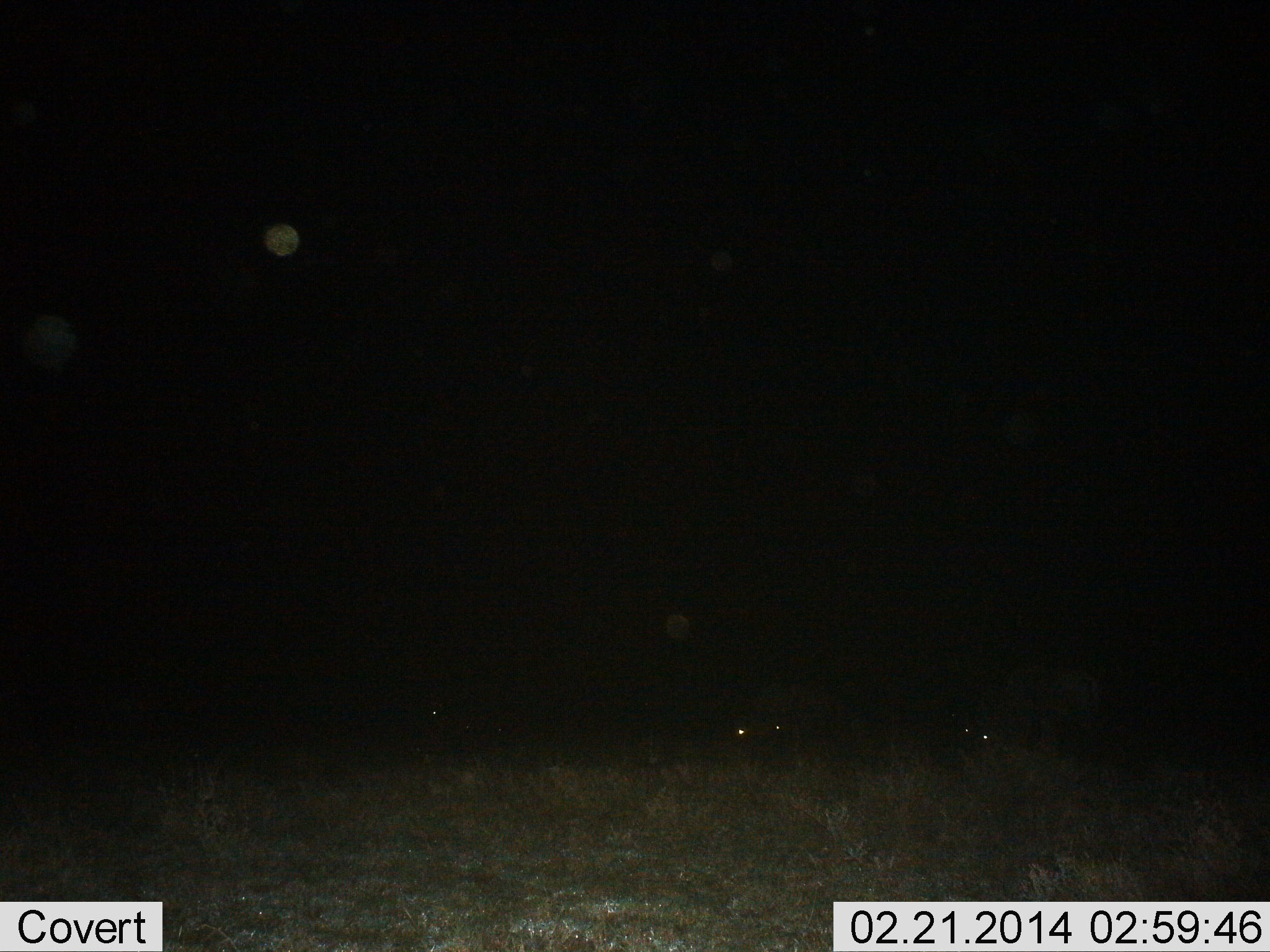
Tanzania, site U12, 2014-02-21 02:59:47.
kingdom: Animalia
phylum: Chordata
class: Mammalia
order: Artiodactyla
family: Bovidae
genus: Connochaetes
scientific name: Connochaetes taurinus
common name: blue wildebeest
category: wildebeest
Wildebeest (blue wildebeest) (Connochaetes taurinus), count 3. Behavior (volunteer vote fractions): standing 71%, resting 29%, moving 0%, interacting 0%. Young present (vote fraction): 14%. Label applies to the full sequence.